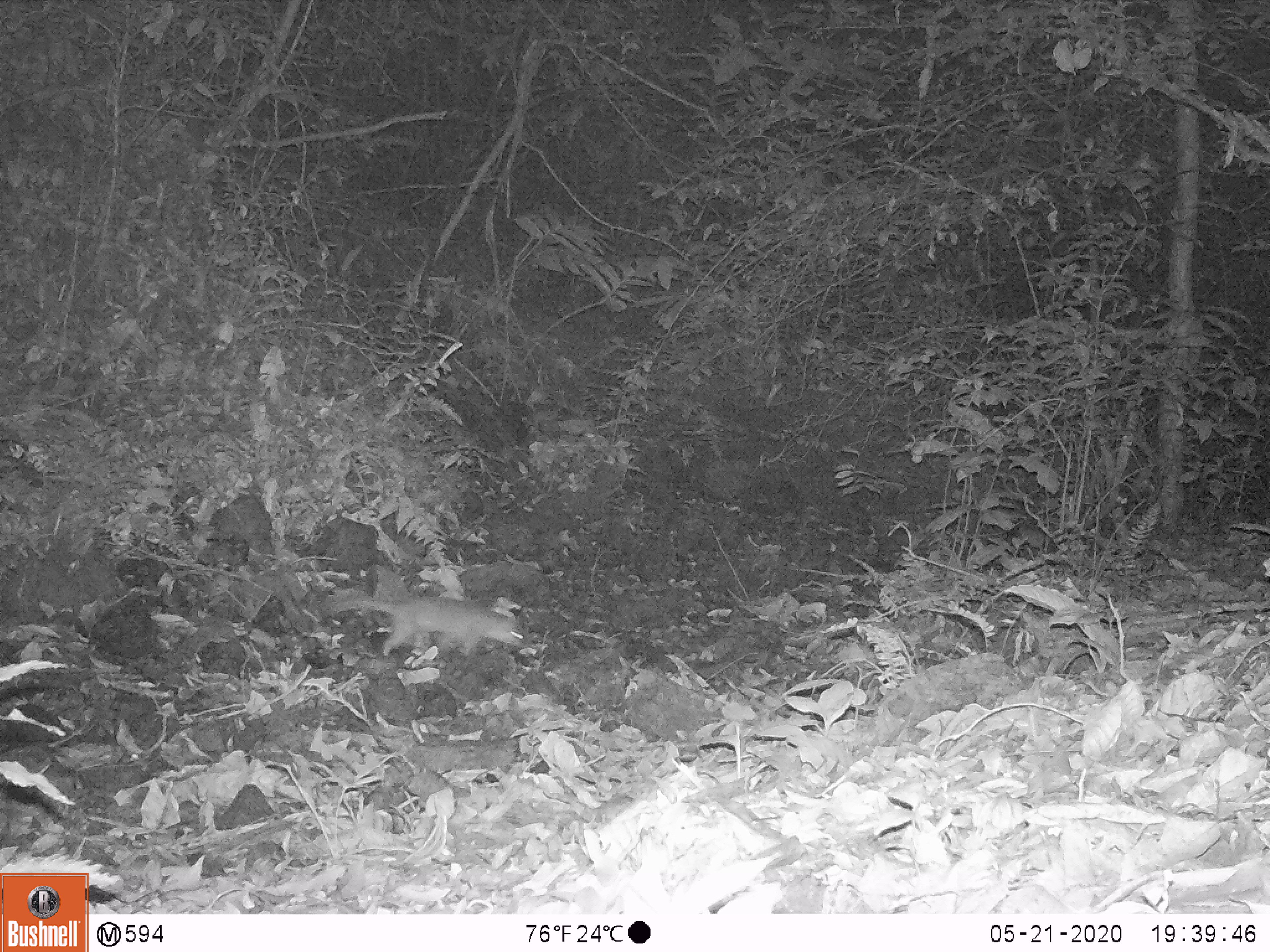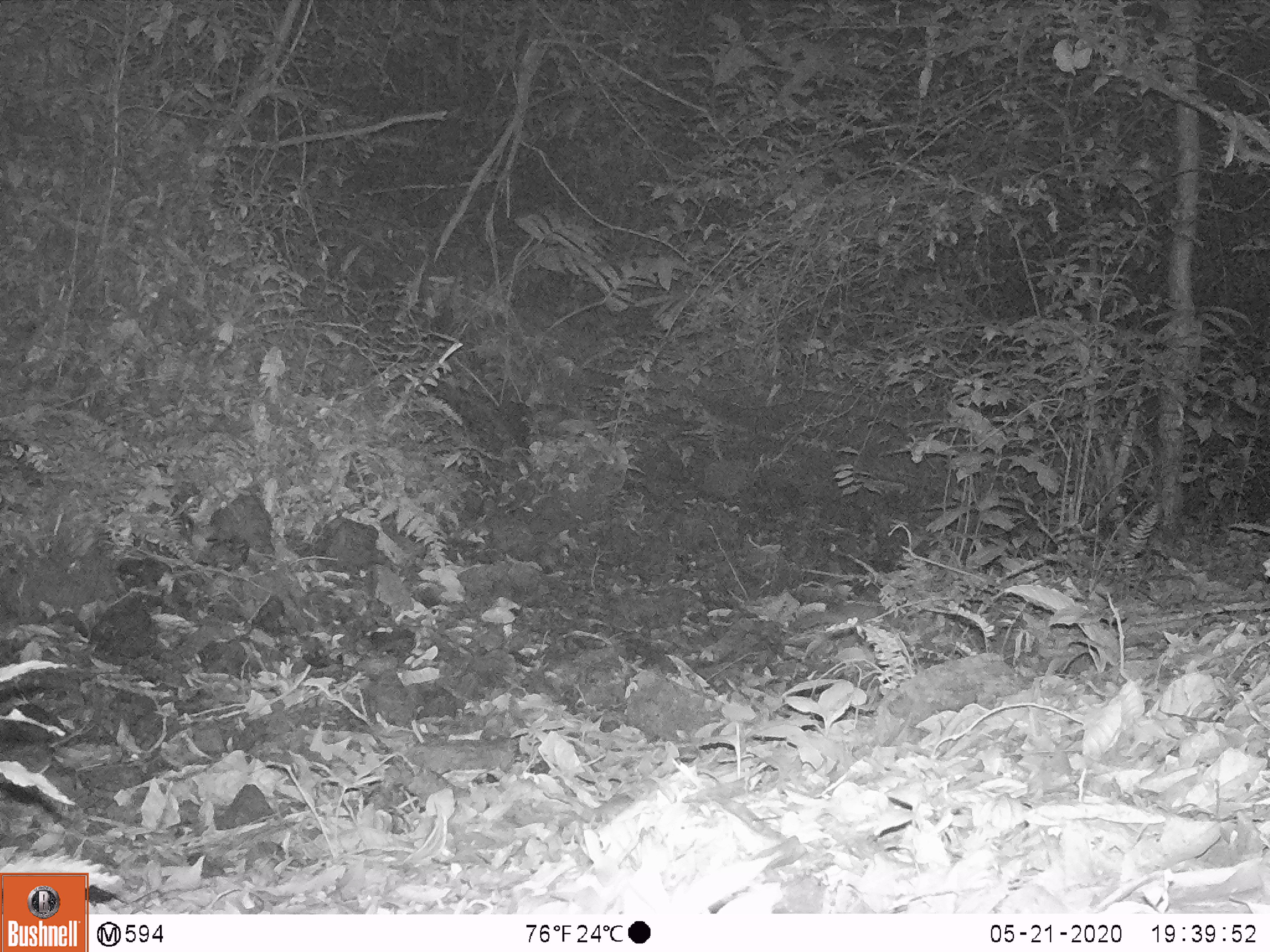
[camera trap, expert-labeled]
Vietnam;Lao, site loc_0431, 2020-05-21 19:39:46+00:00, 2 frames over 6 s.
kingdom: Animalia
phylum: Chordata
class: Mammalia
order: Carnivora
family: Mustelidae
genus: Melogale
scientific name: Melogale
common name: ferret badger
Ferret badger (Melogale). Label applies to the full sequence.